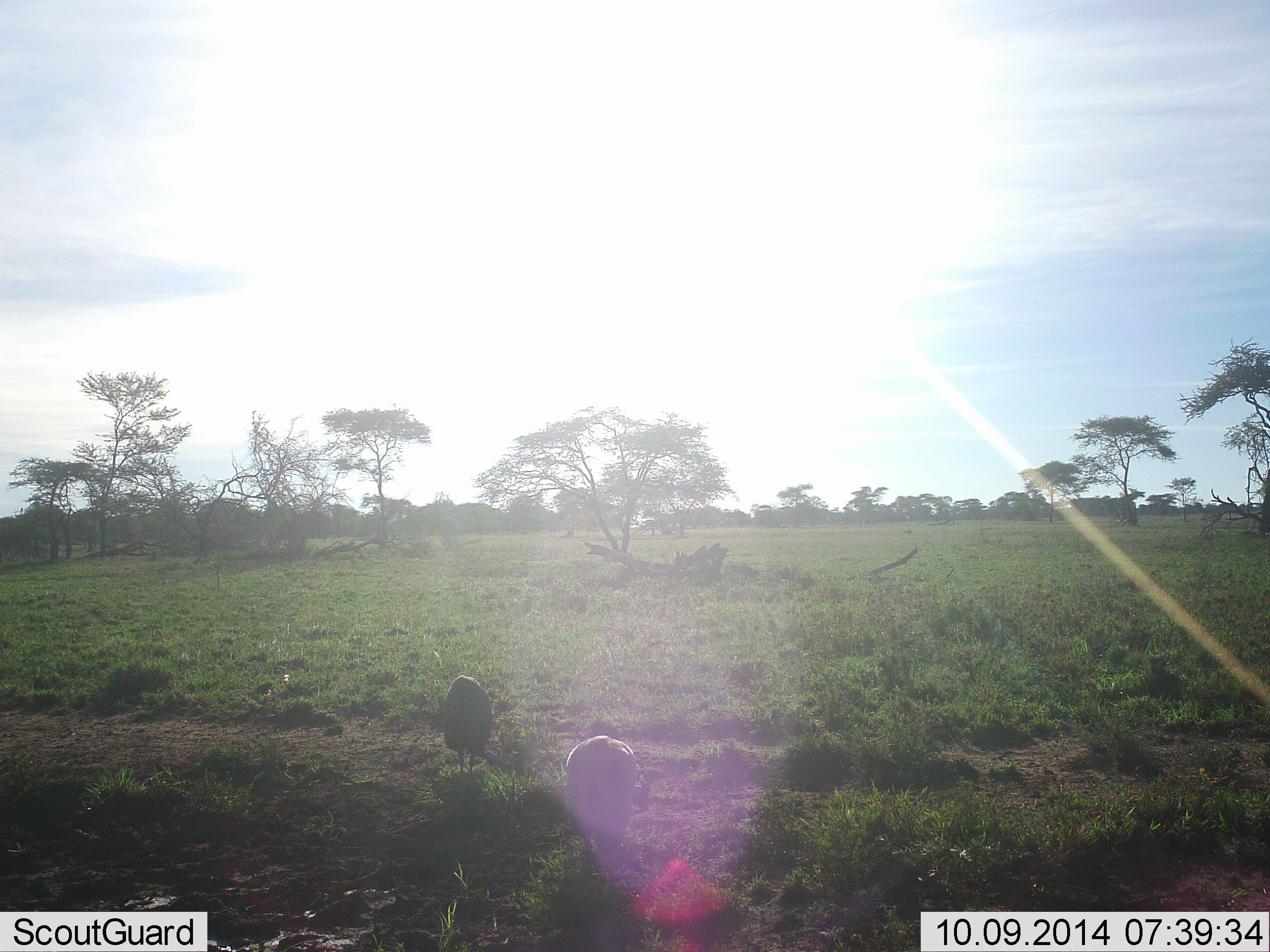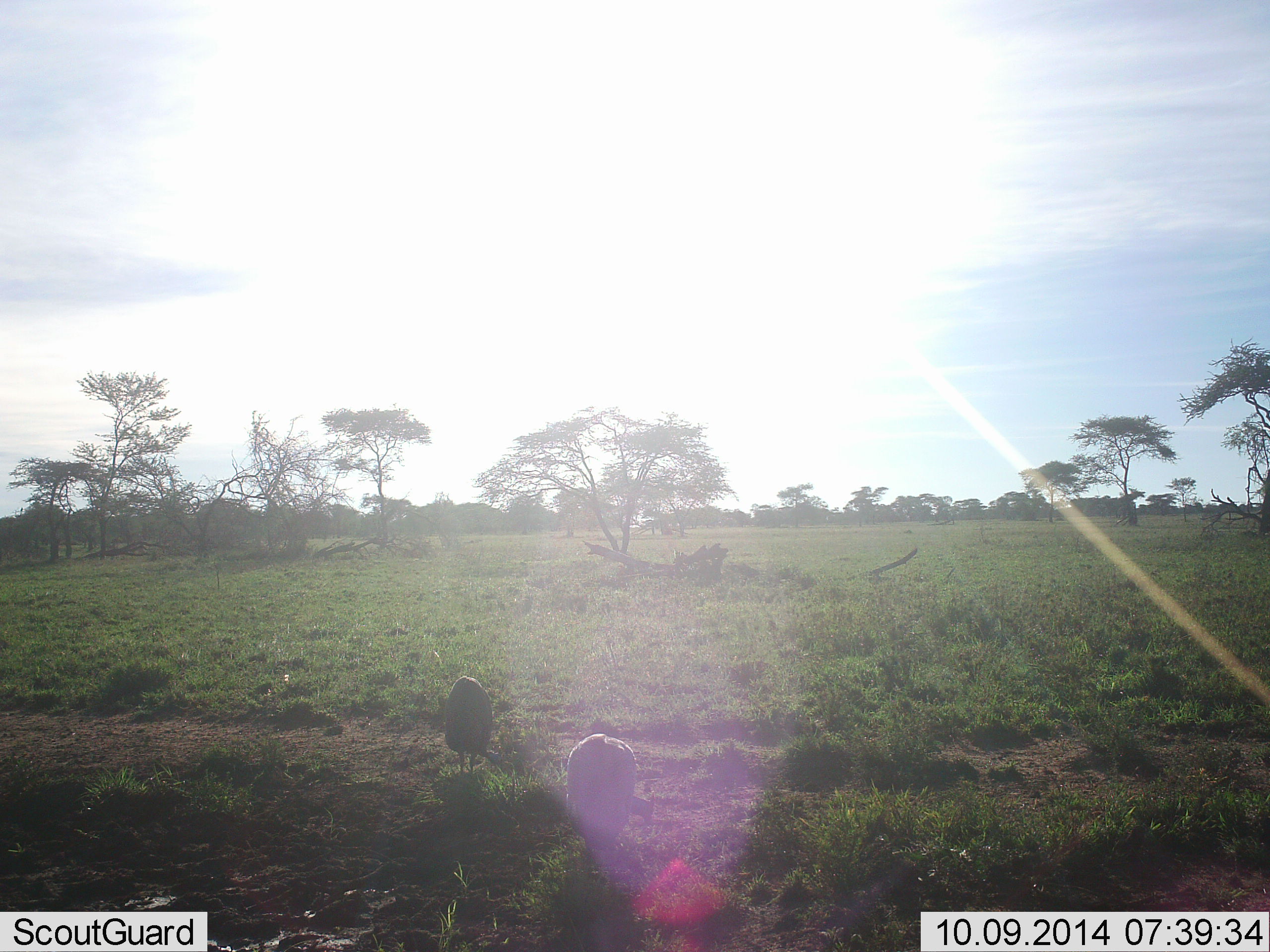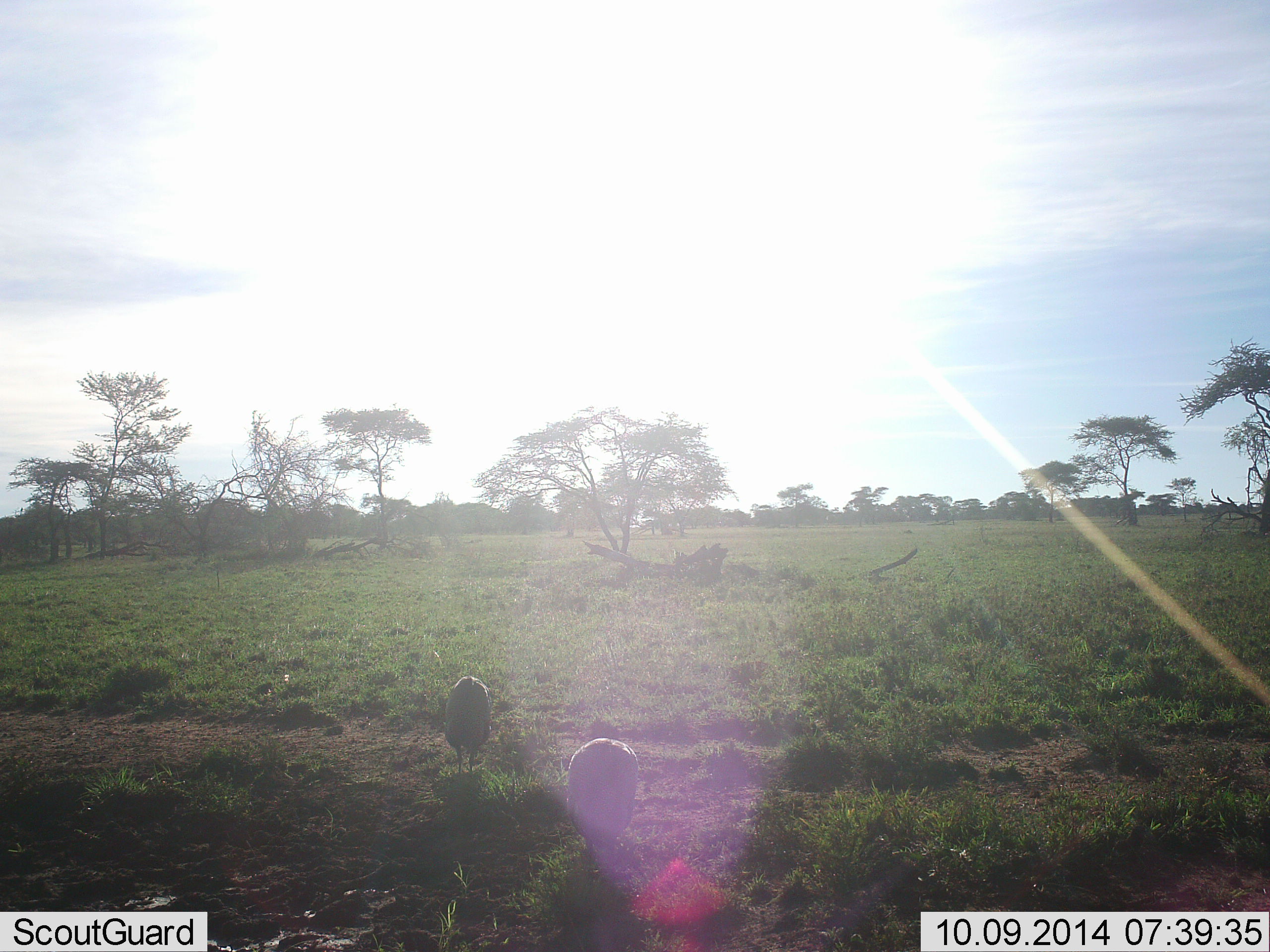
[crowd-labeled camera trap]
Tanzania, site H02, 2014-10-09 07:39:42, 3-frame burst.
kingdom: Animalia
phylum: Chordata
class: Aves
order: Galliformes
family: Numididae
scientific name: Numididae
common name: guinea fowl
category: guineafowl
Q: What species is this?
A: Guineafowl (guinea fowl) (Numididae).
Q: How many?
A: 2.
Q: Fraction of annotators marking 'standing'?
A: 30%.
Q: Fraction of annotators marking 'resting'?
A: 0%.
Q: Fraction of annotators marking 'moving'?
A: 0%.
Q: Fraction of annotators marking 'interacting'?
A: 0%.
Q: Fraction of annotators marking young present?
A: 0%.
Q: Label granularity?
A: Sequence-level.